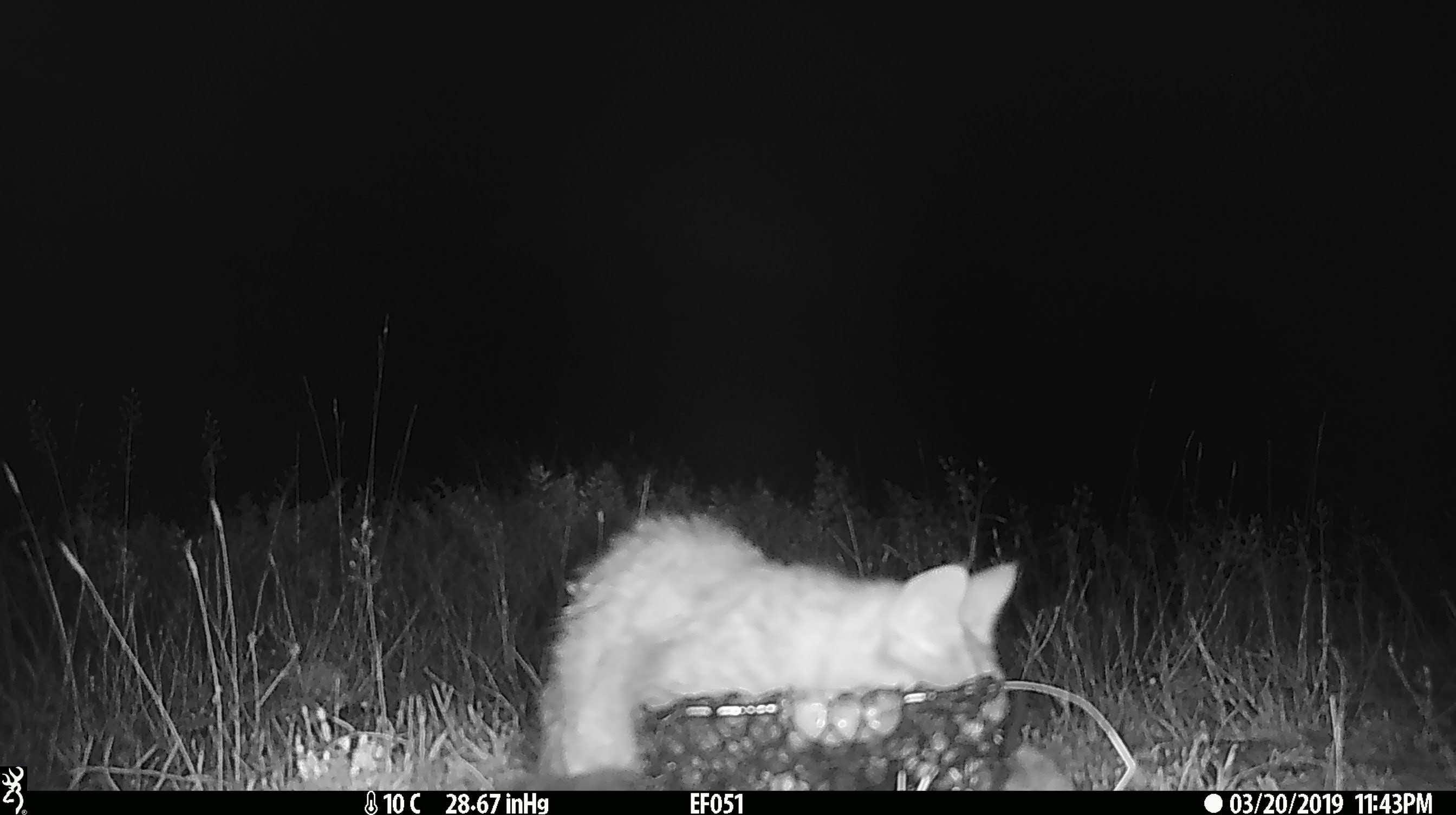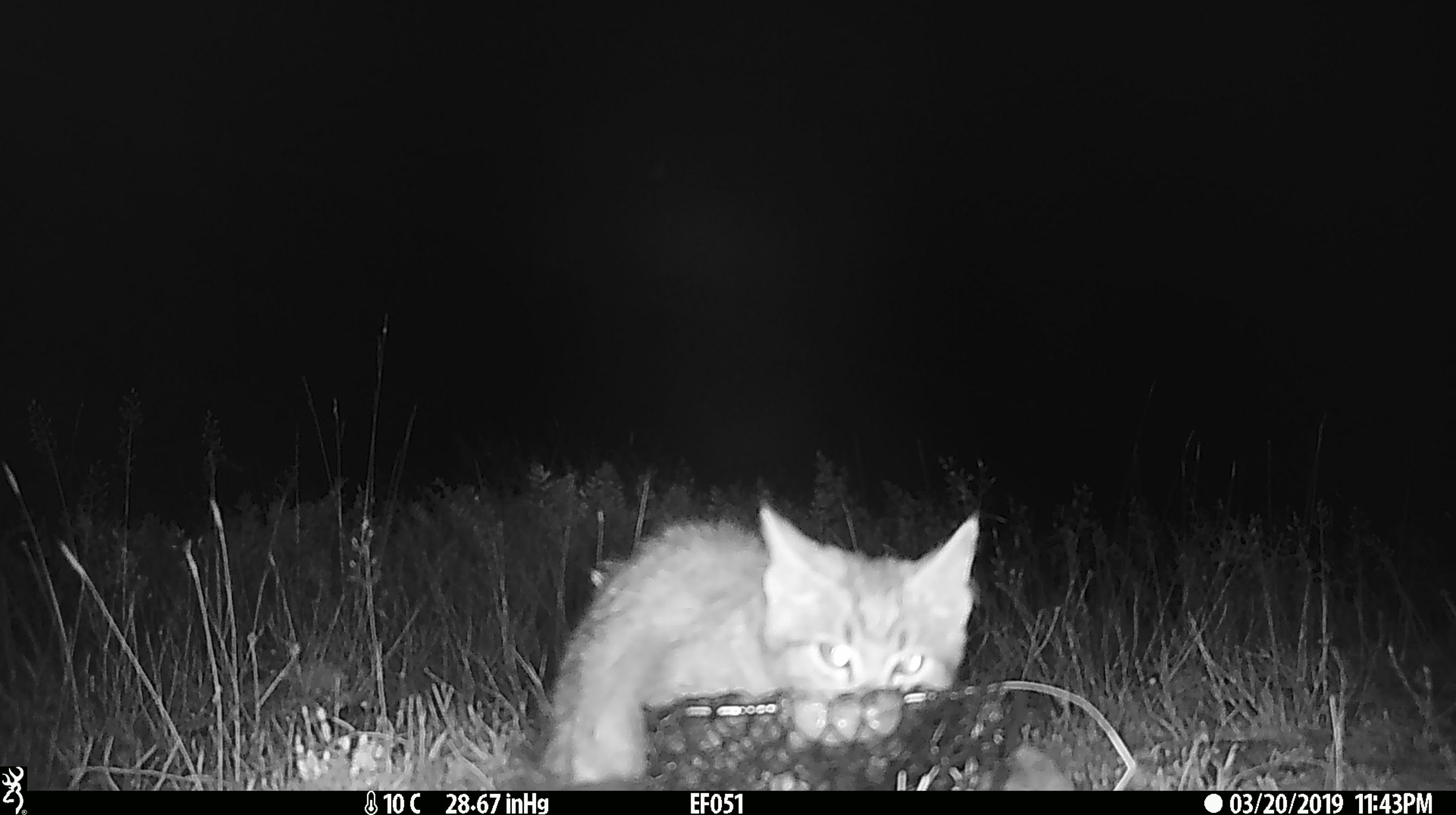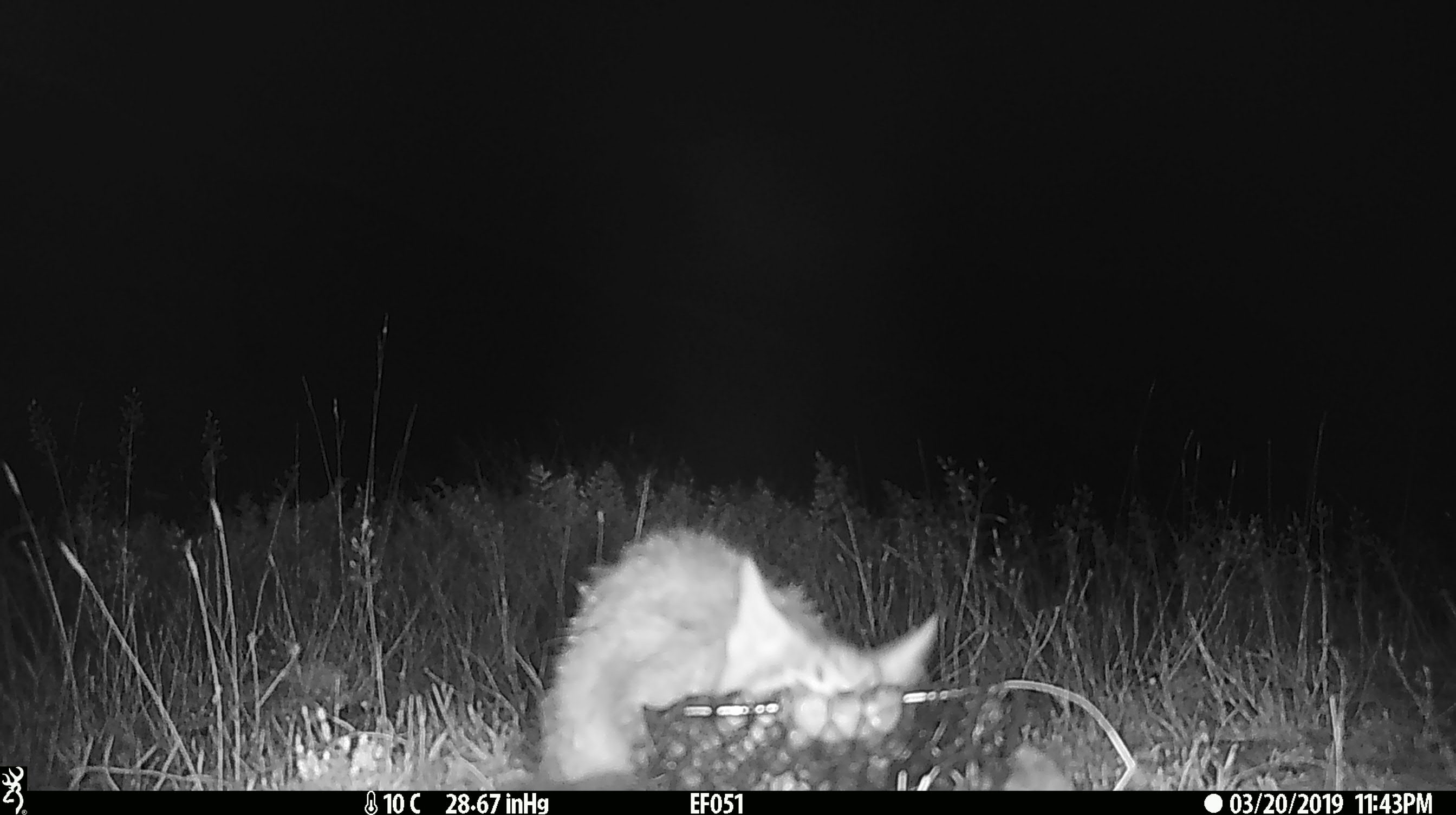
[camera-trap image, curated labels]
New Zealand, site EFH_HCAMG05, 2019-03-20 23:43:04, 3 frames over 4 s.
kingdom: Animalia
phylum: Chordata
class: Mammalia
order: Carnivora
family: Felidae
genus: Felis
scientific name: Felis catus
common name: domestic cat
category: cat